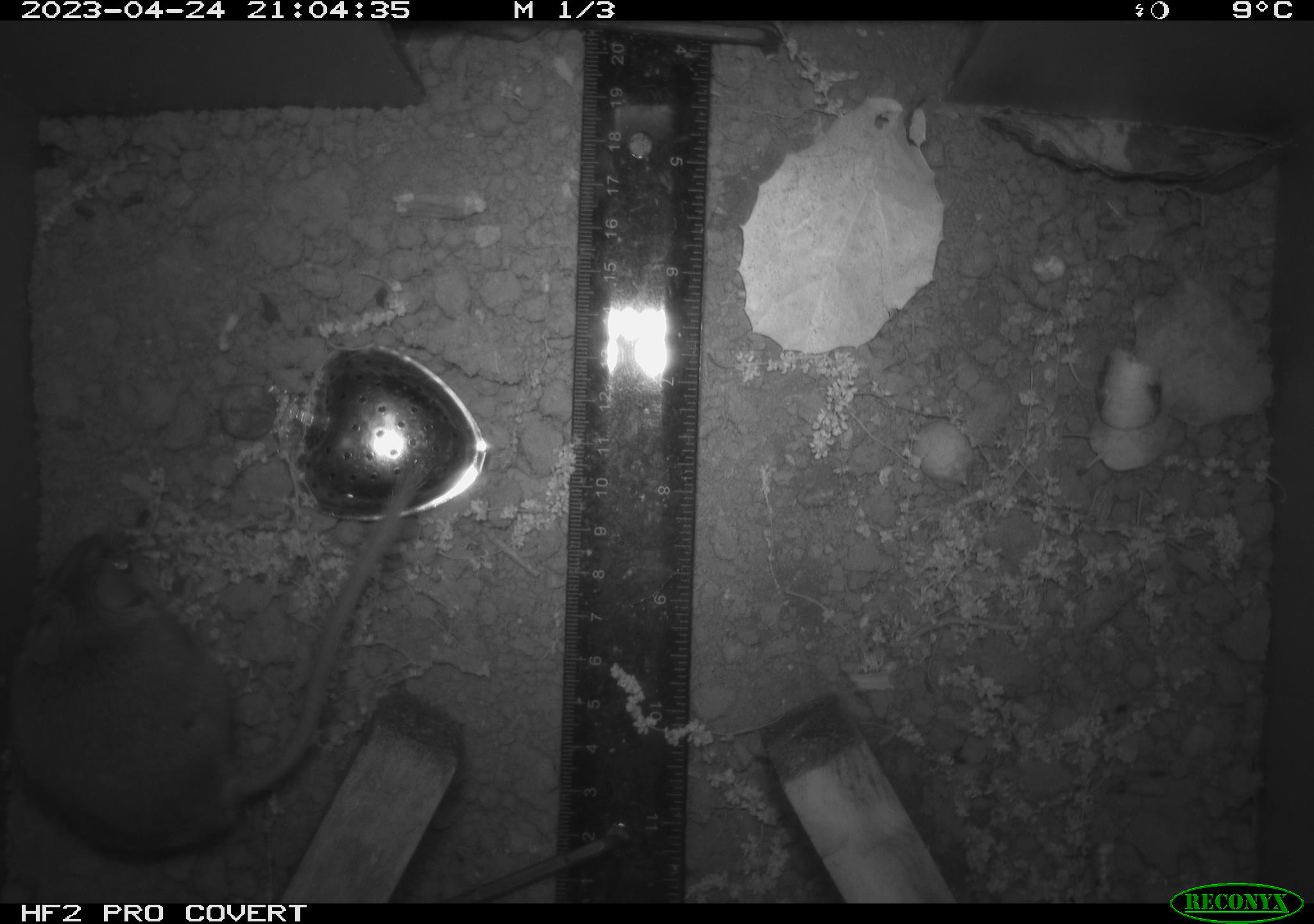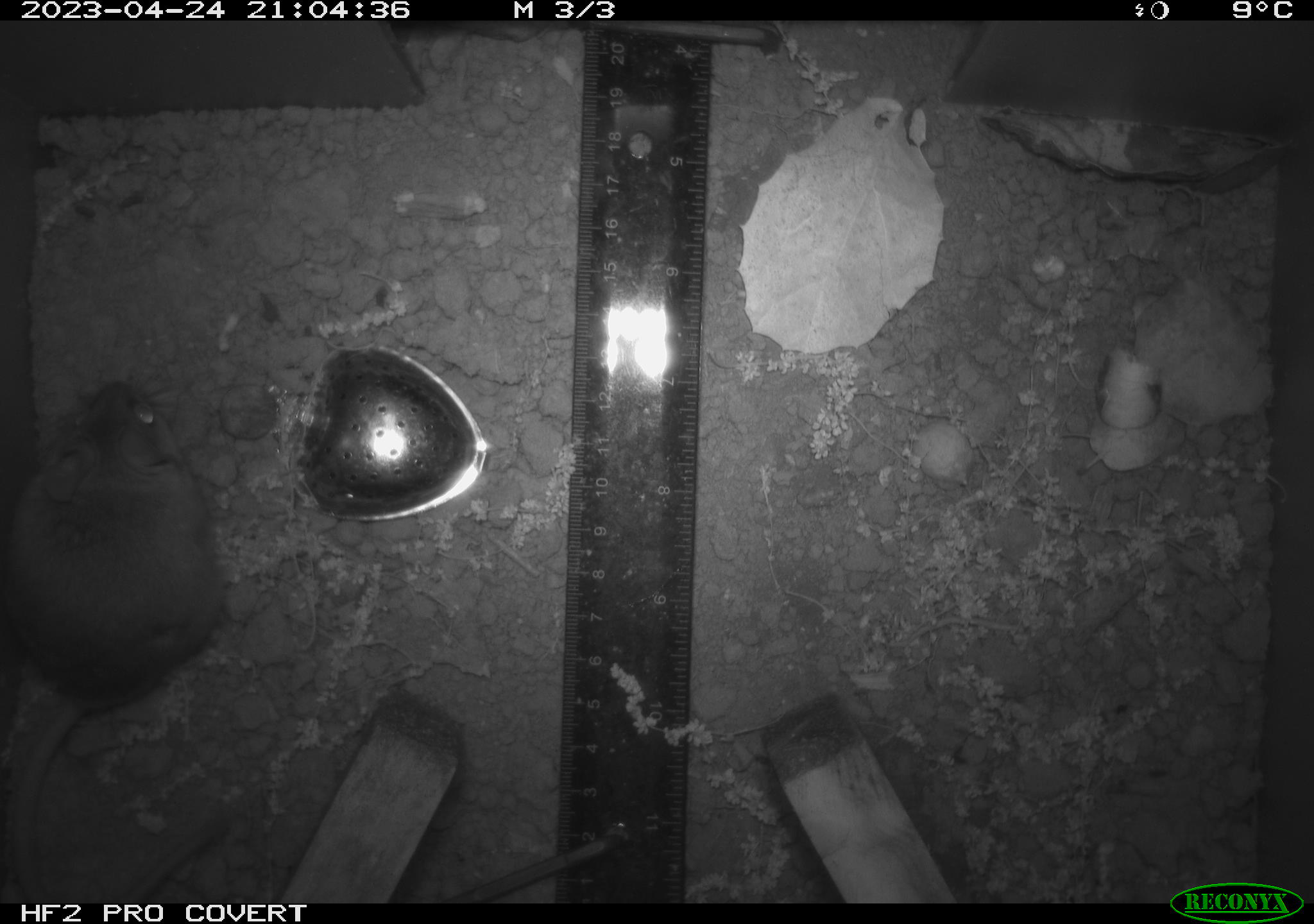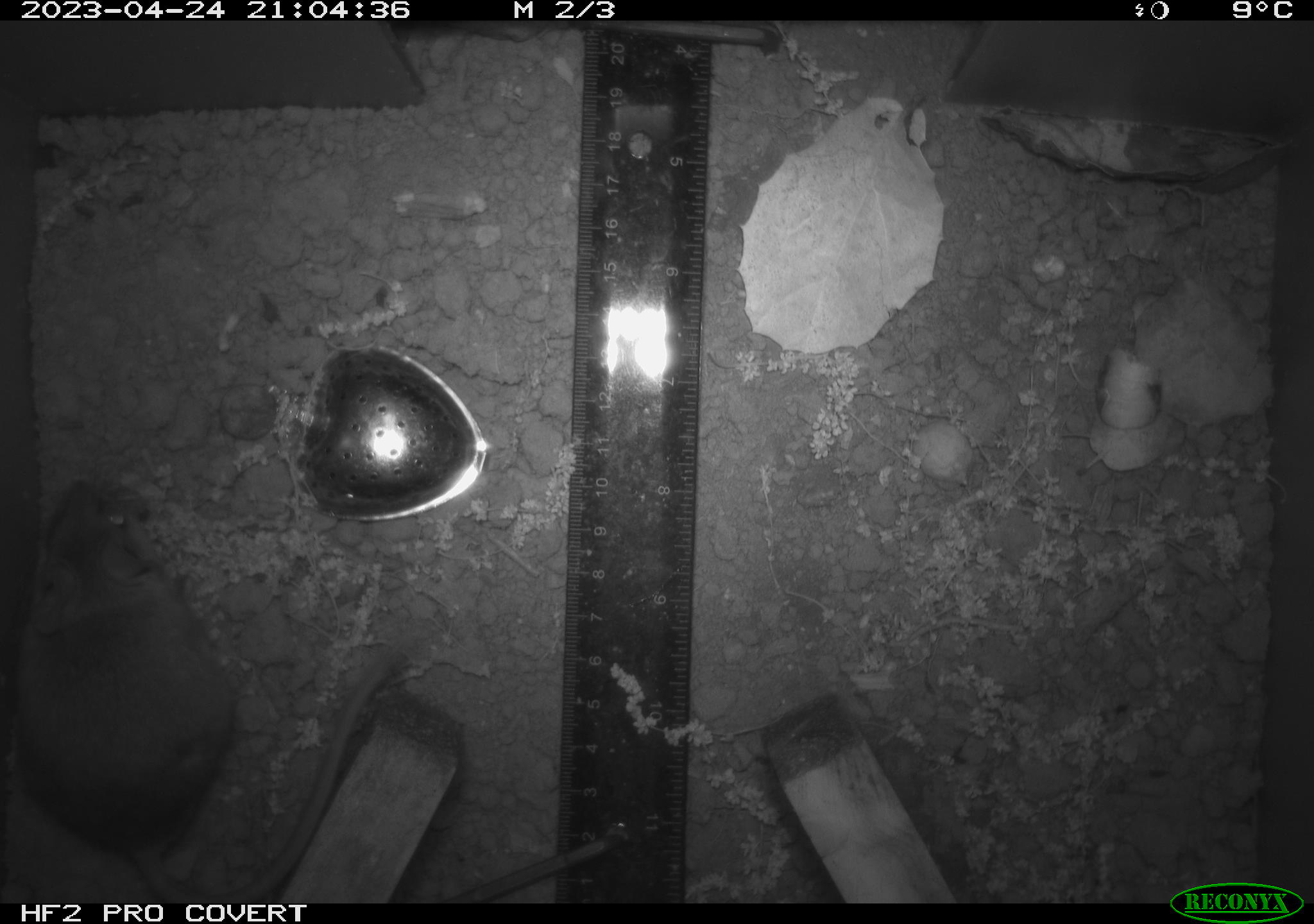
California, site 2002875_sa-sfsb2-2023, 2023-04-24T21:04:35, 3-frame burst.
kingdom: Animalia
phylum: Chordata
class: Mammalia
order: Rodentia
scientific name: Rodentia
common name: mouse species